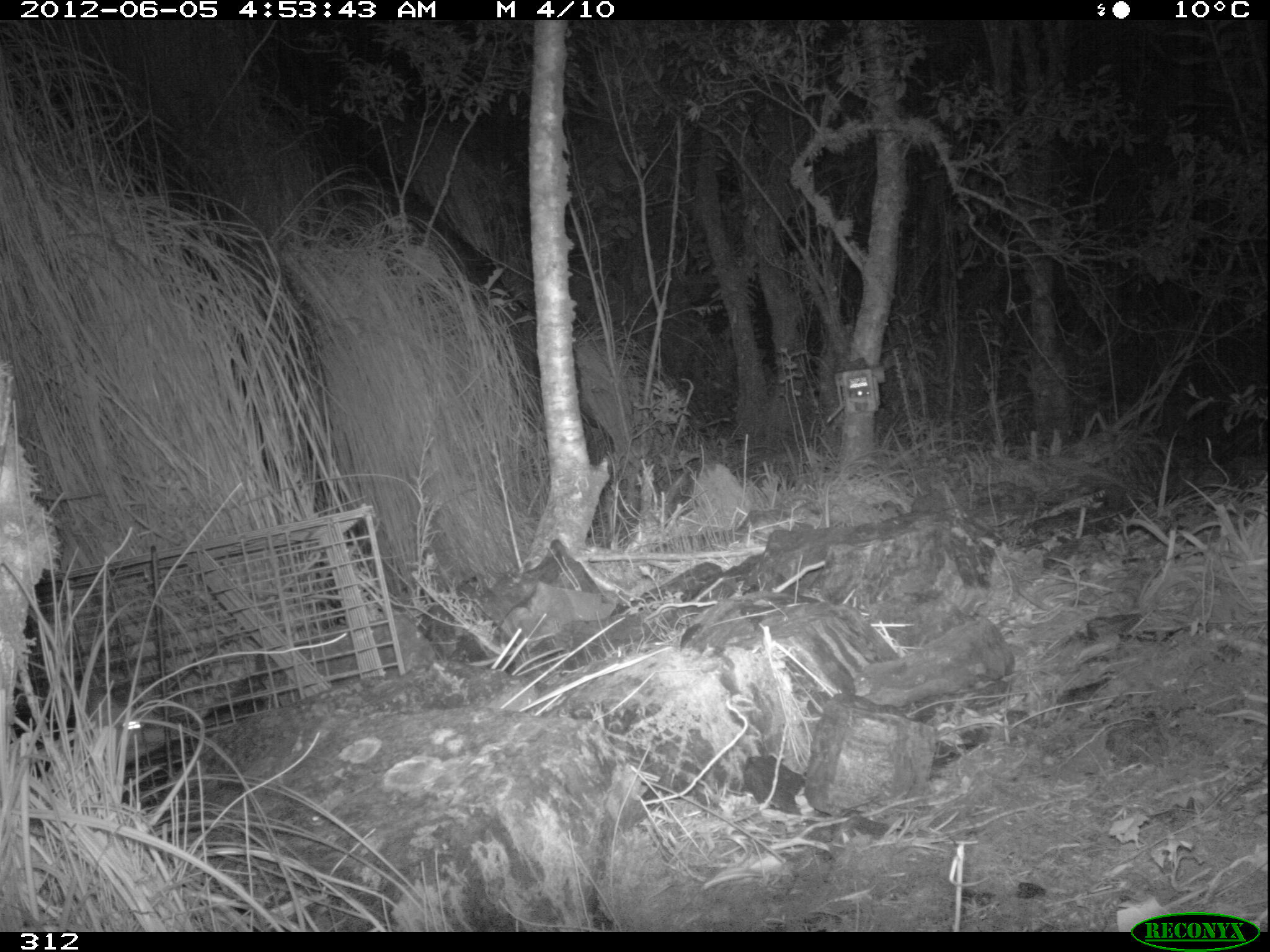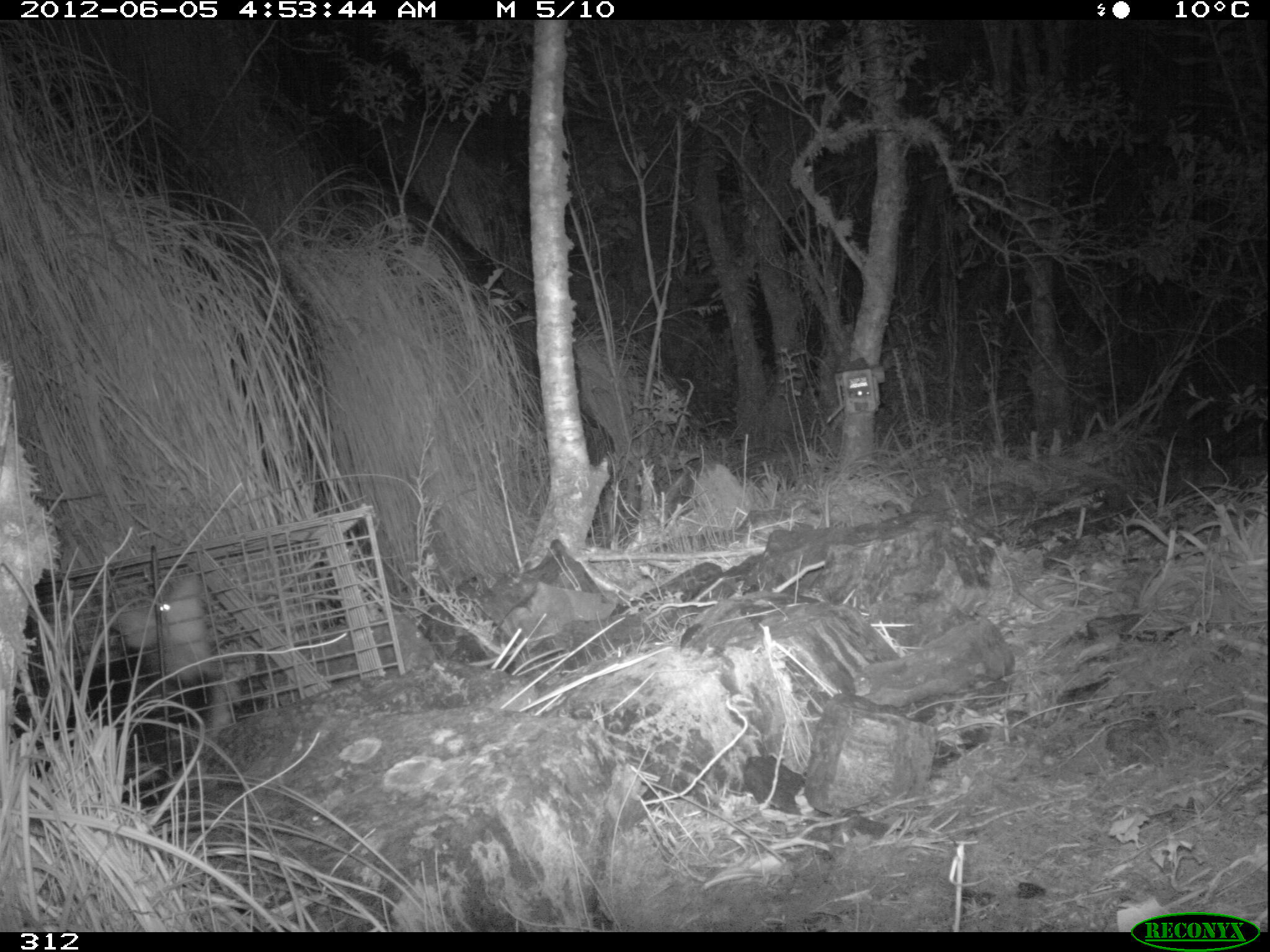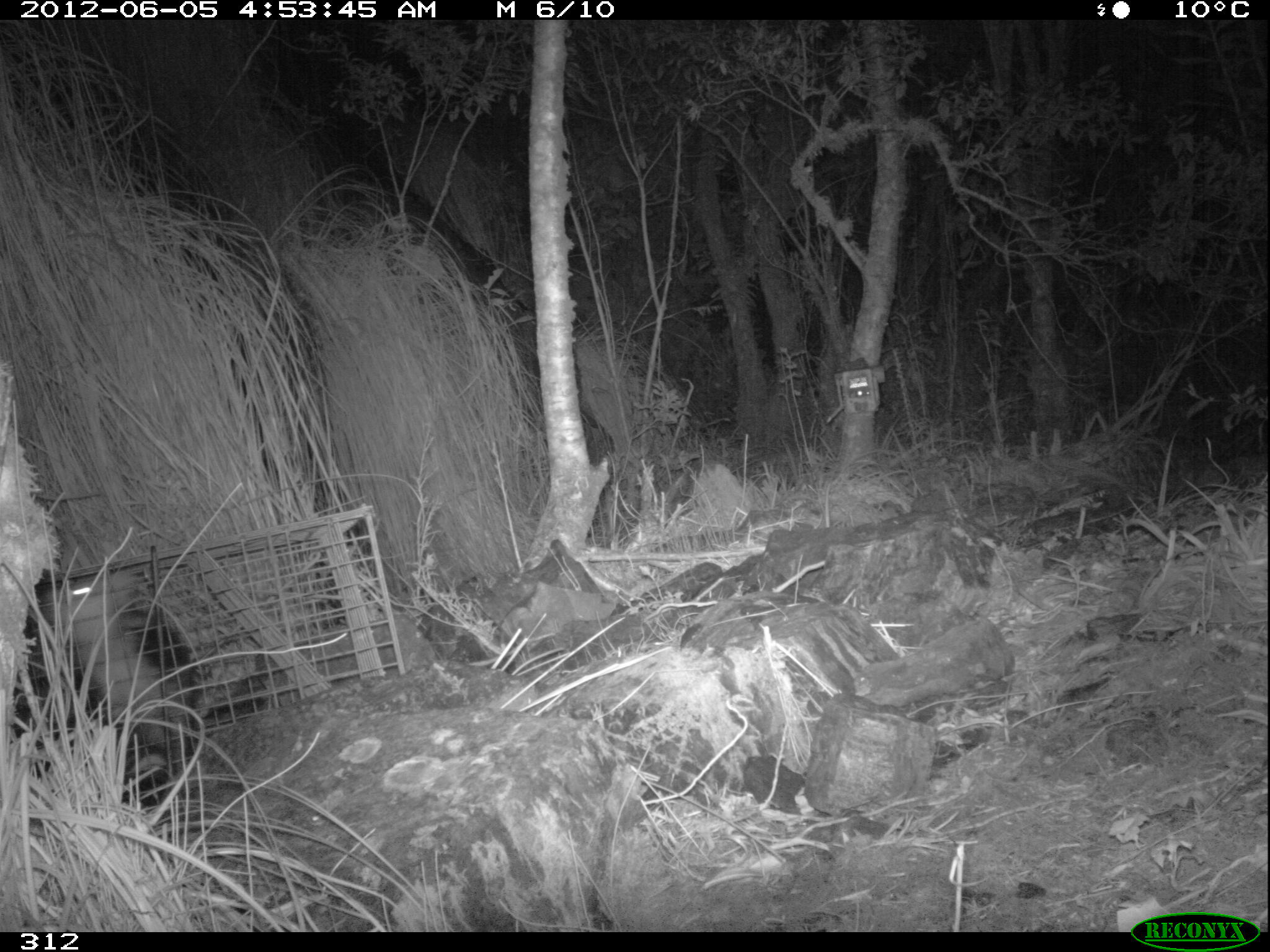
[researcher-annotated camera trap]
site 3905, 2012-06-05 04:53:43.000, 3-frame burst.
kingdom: Animalia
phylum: Chordata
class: Mammalia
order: Didelphimorphia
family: Didelphidae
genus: Didelphis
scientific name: Didelphis pernigra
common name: andean white-eared opossum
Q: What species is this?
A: Didelphis pernigra (andean white-eared opossum).